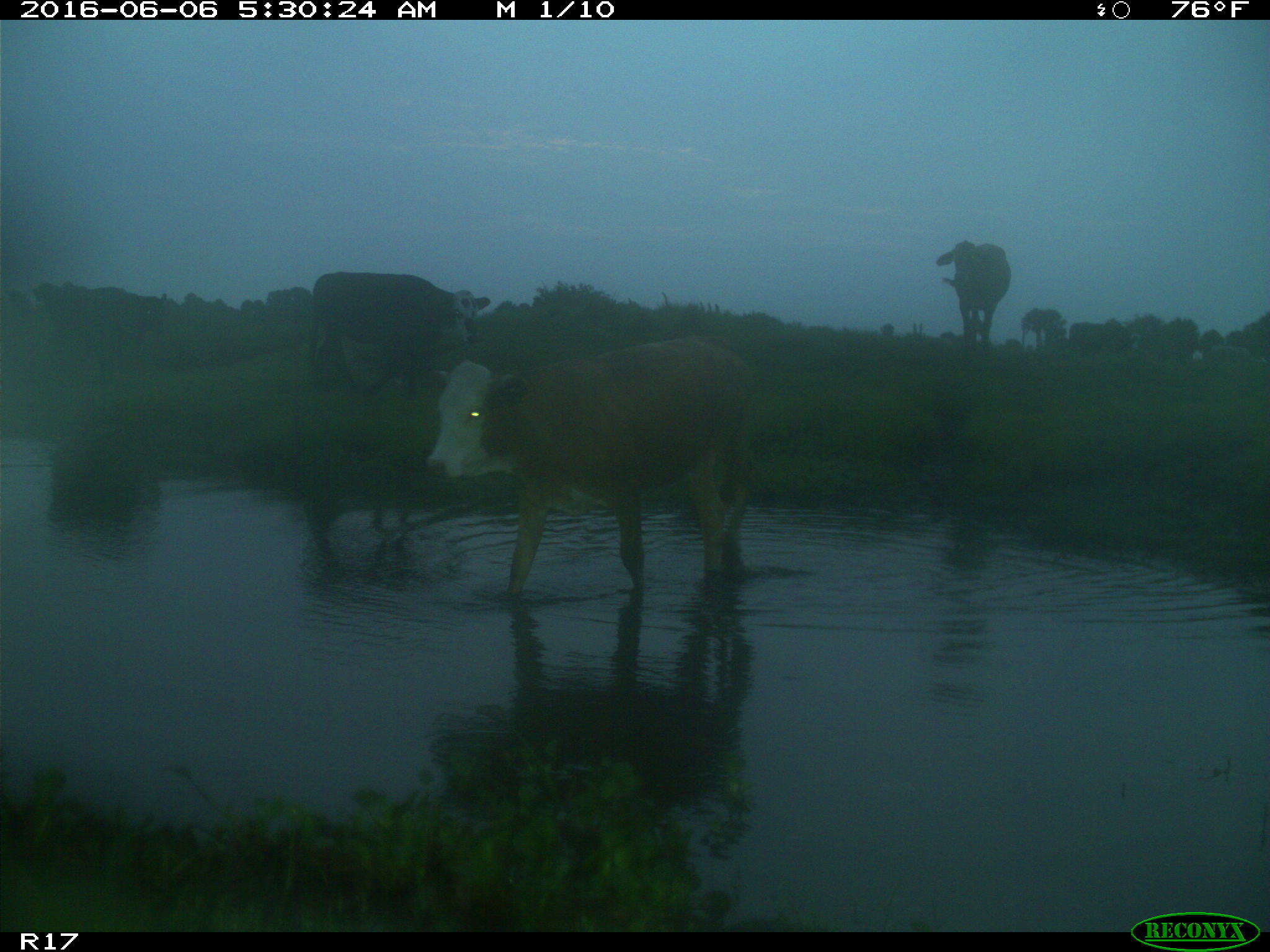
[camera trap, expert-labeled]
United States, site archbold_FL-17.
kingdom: Animalia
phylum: Chordata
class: Mammalia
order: Artiodactyla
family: Bovidae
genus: Bos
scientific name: Bos taurus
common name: domestic cow